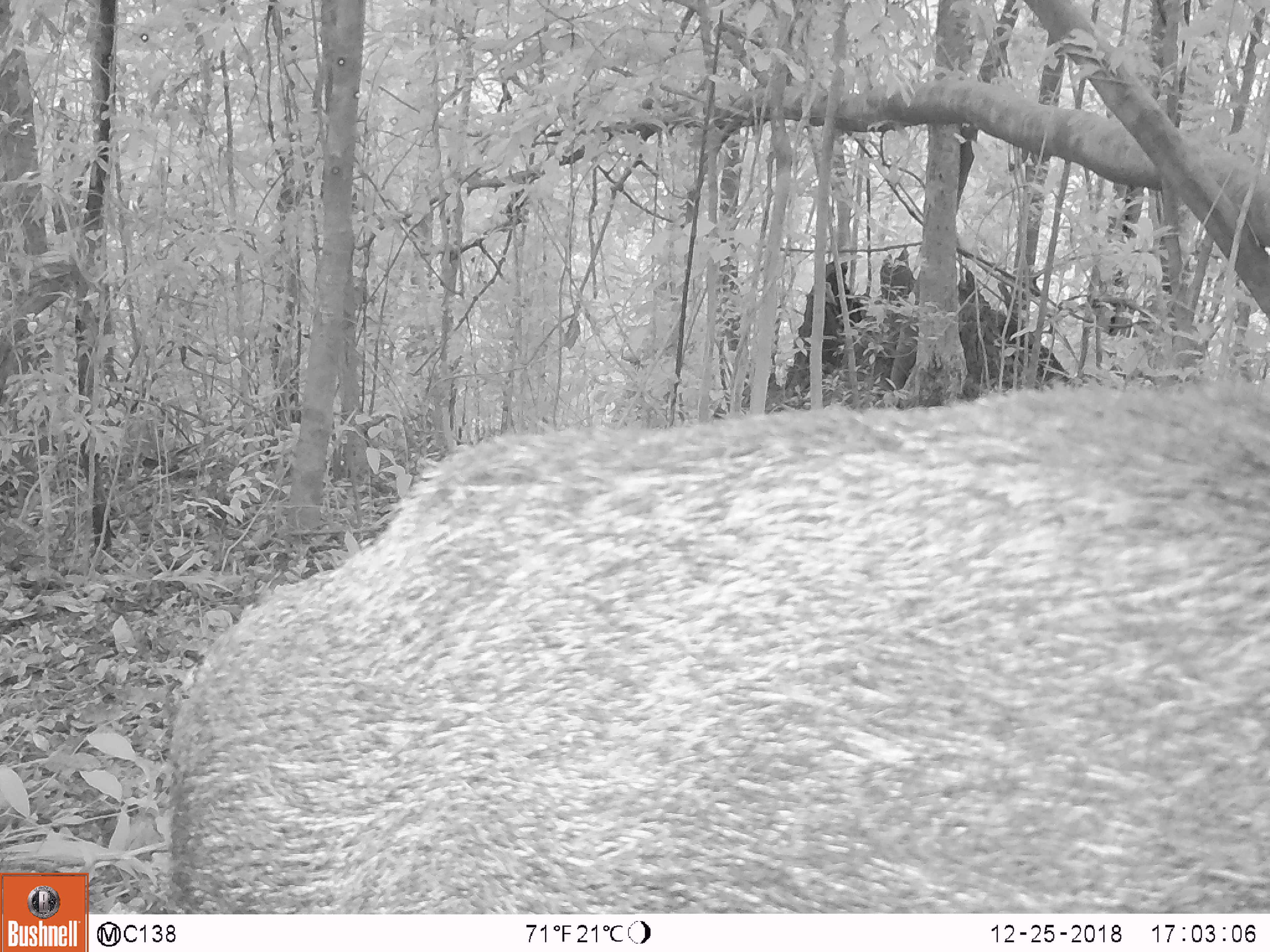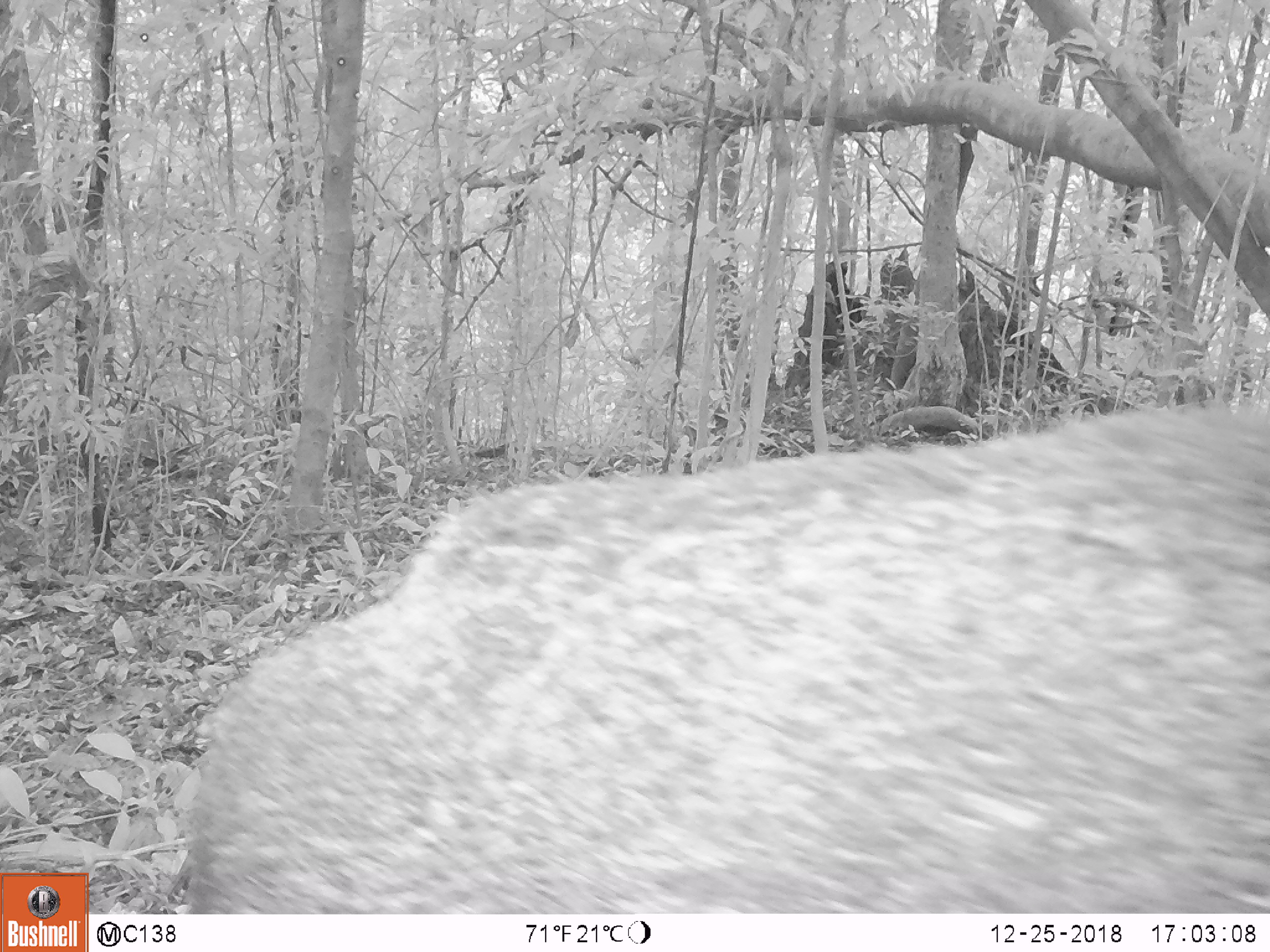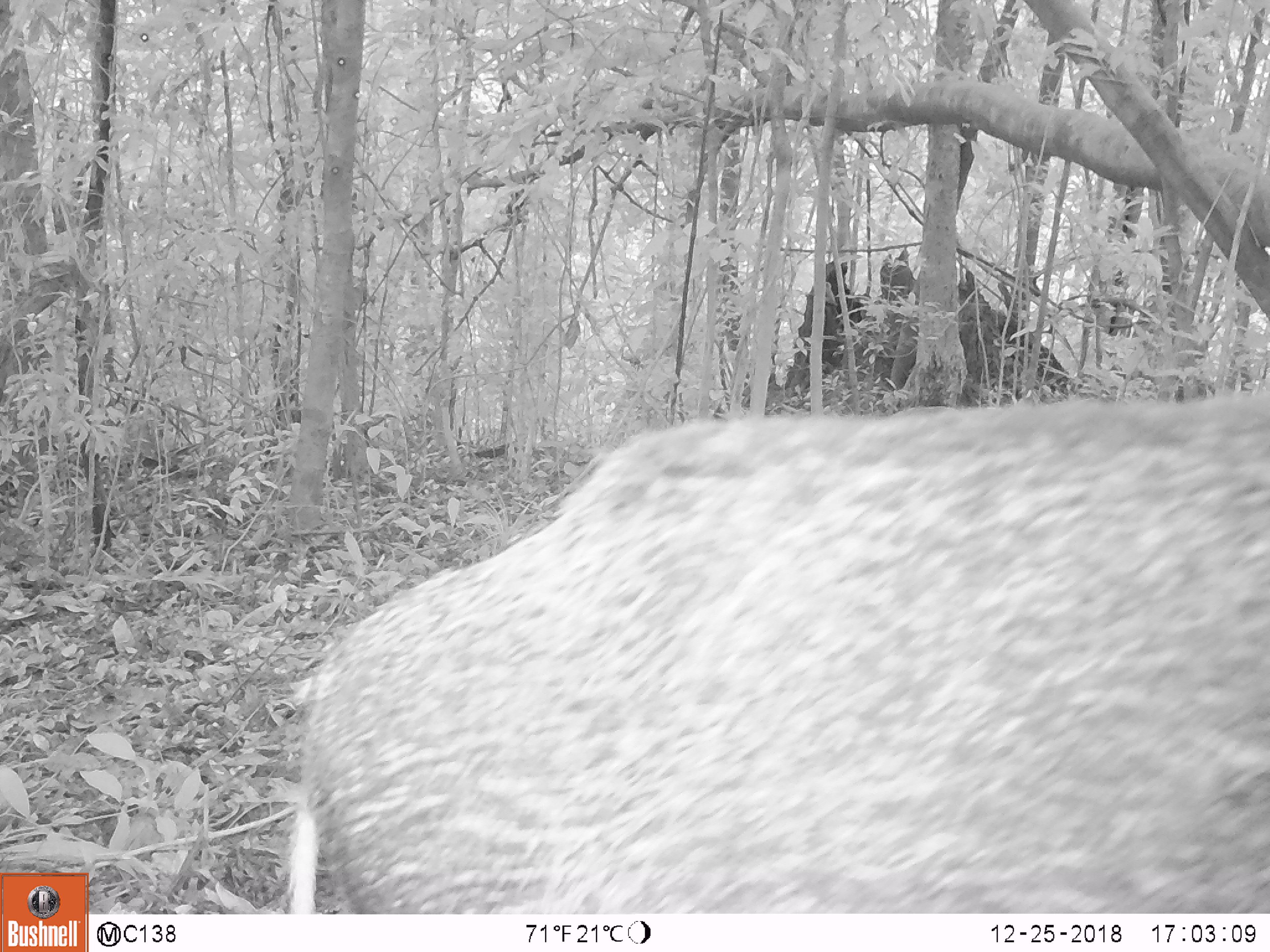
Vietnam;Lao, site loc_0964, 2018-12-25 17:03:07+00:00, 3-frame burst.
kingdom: Animalia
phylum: Chordata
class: Mammalia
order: Artiodactyla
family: Suidae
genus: Sus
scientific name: Sus scrofa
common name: eurasian wild pig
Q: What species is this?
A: Eurasian wild pig (Sus scrofa).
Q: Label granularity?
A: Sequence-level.